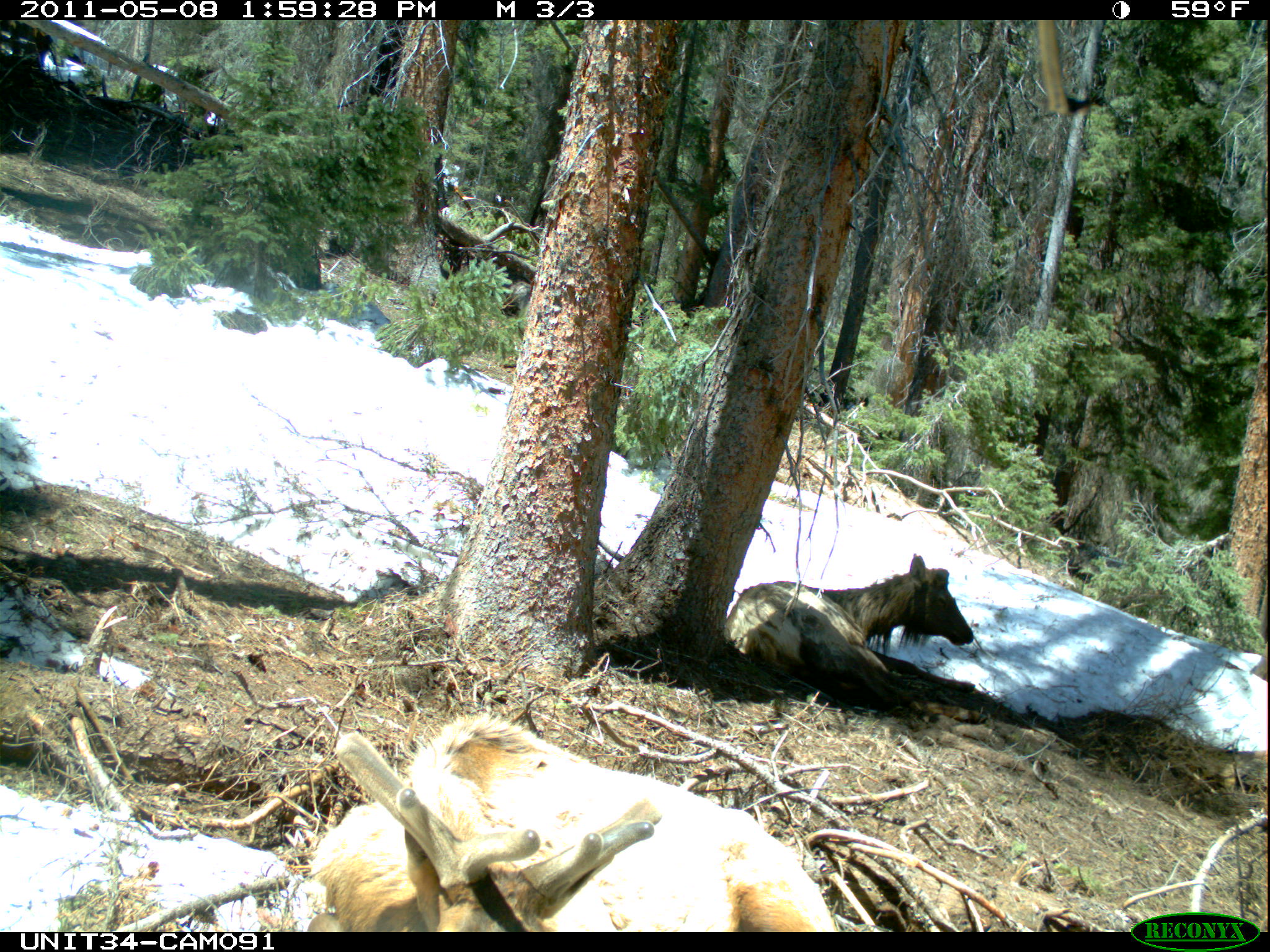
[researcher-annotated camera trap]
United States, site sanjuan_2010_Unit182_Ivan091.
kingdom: Animalia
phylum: Chordata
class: Mammalia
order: Artiodactyla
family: Cervidae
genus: Cervus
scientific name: Cervus elaphus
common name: red deer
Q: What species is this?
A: Cervus elaphus (red deer).